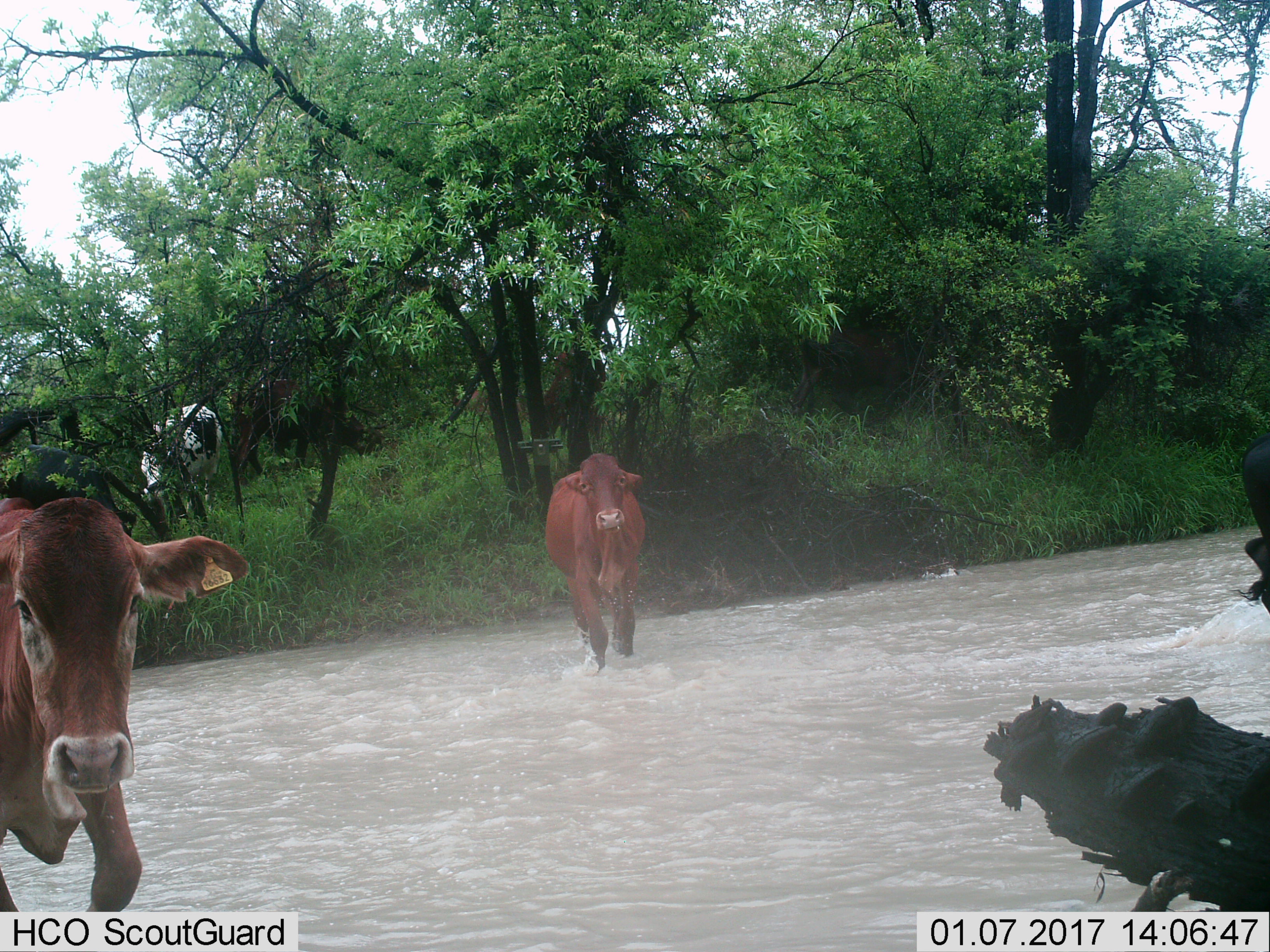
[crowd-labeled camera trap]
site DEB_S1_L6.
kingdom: Animalia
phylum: Chordata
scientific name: Vertebrata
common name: domestic animal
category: domesticanimal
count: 3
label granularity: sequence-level